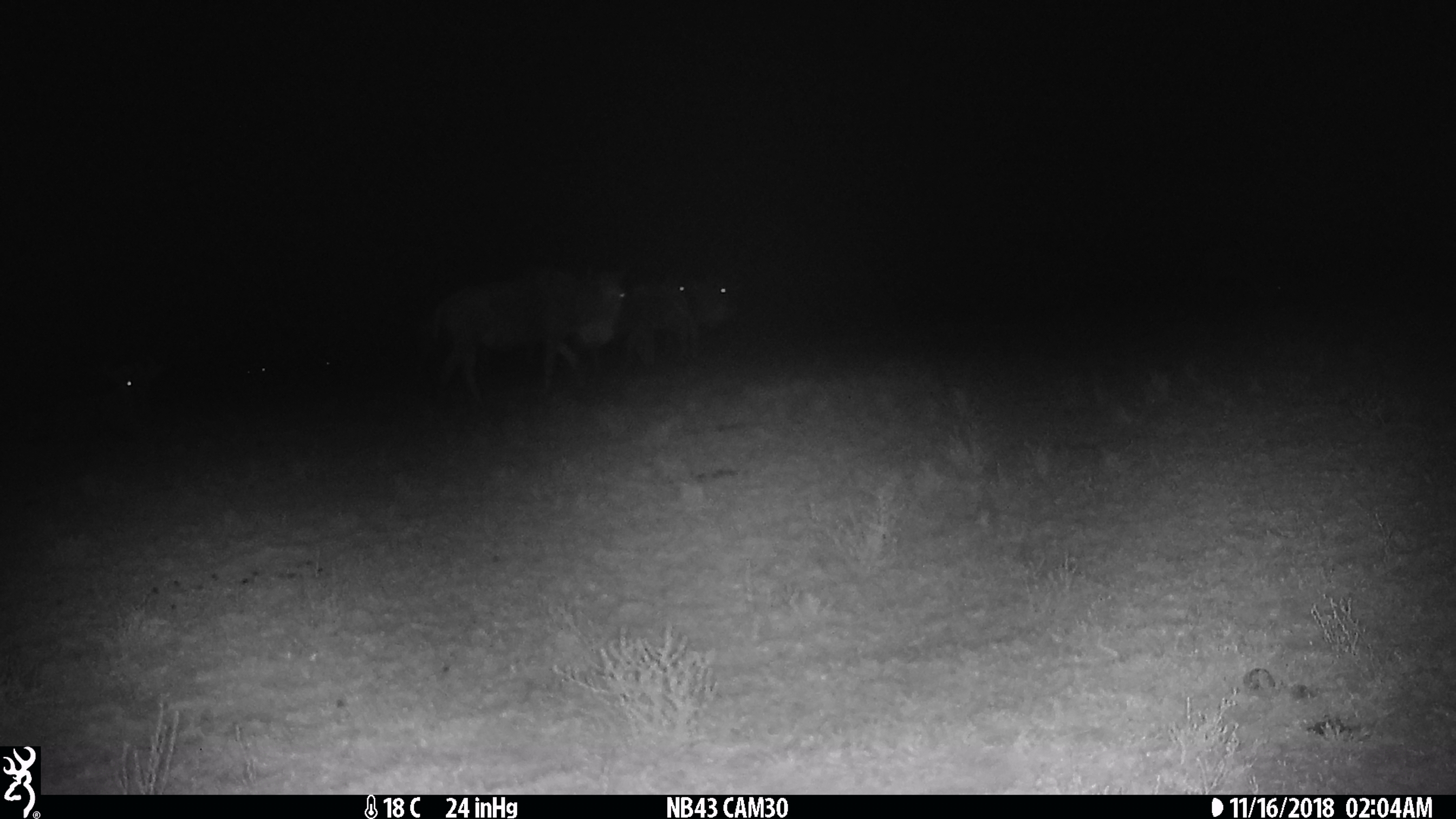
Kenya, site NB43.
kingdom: Animalia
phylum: Chordata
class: Mammalia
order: Artiodactyla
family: Bovidae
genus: Connochaetes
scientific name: Connochaetes taurinus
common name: blue wildebeest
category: wildebeest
Wildebeest (blue wildebeest) (Connochaetes taurinus).